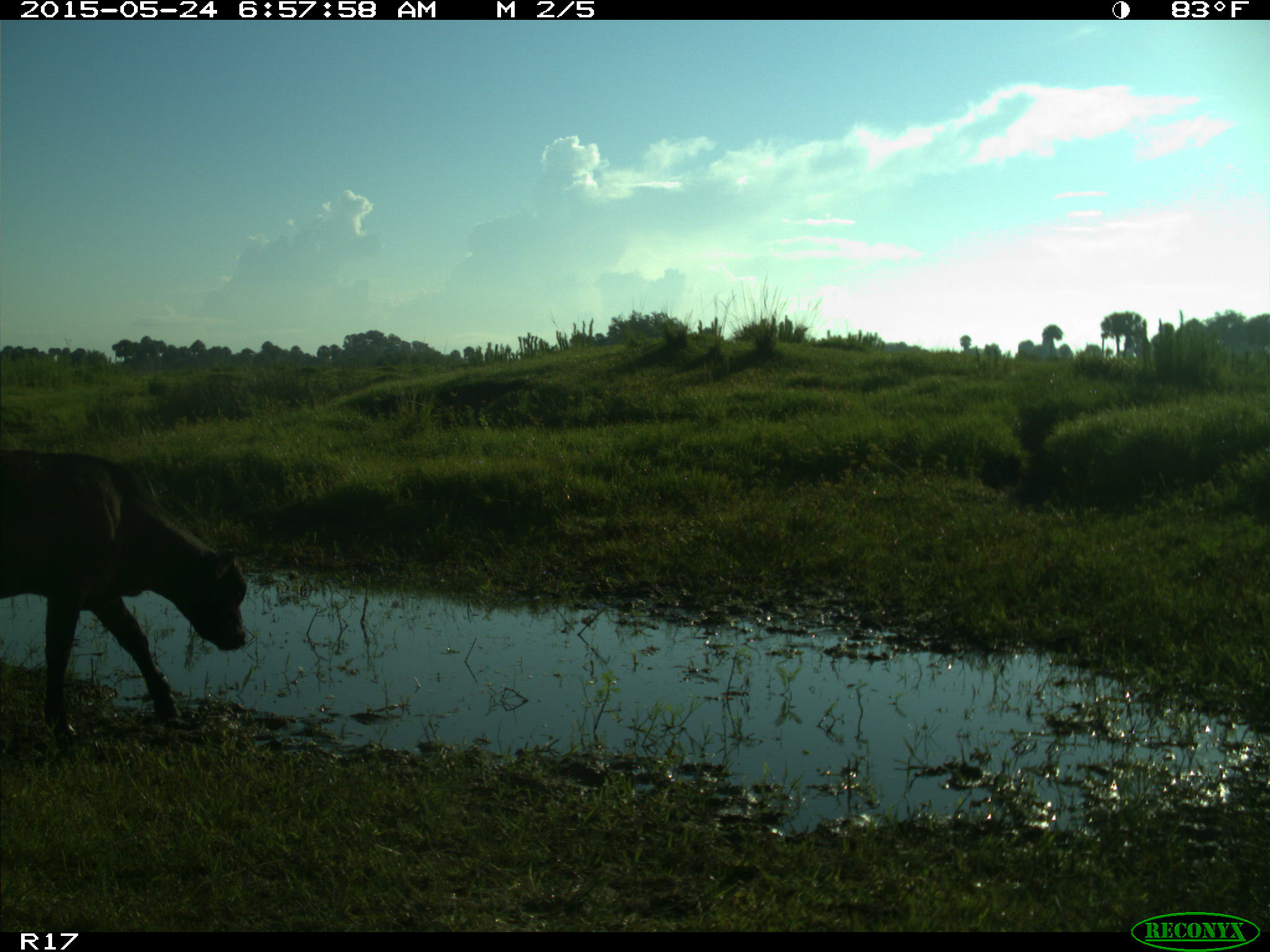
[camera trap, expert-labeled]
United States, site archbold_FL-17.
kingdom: Animalia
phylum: Chordata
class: Mammalia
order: Artiodactyla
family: Bovidae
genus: Bos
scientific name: Bos taurus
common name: domestic cow